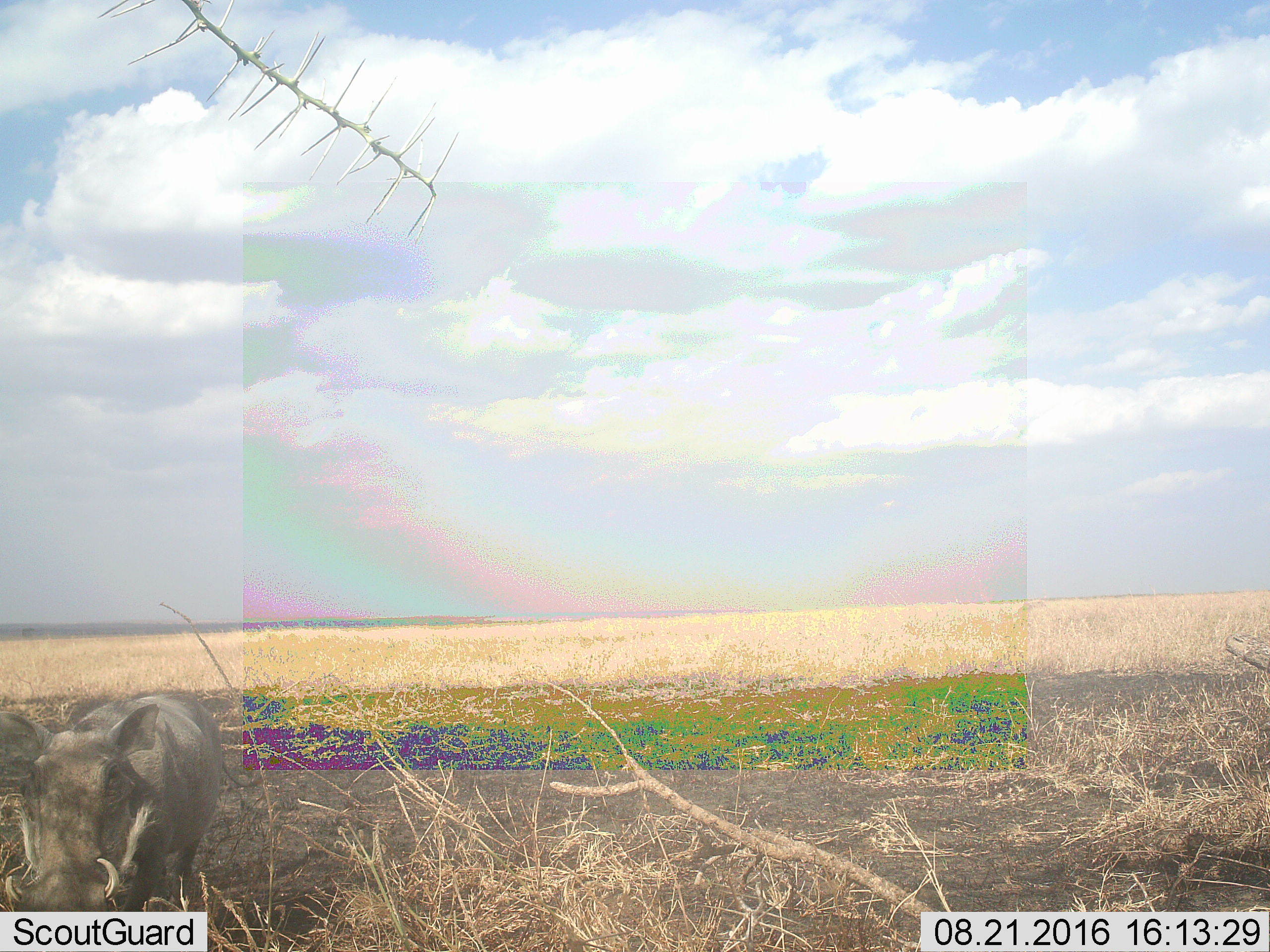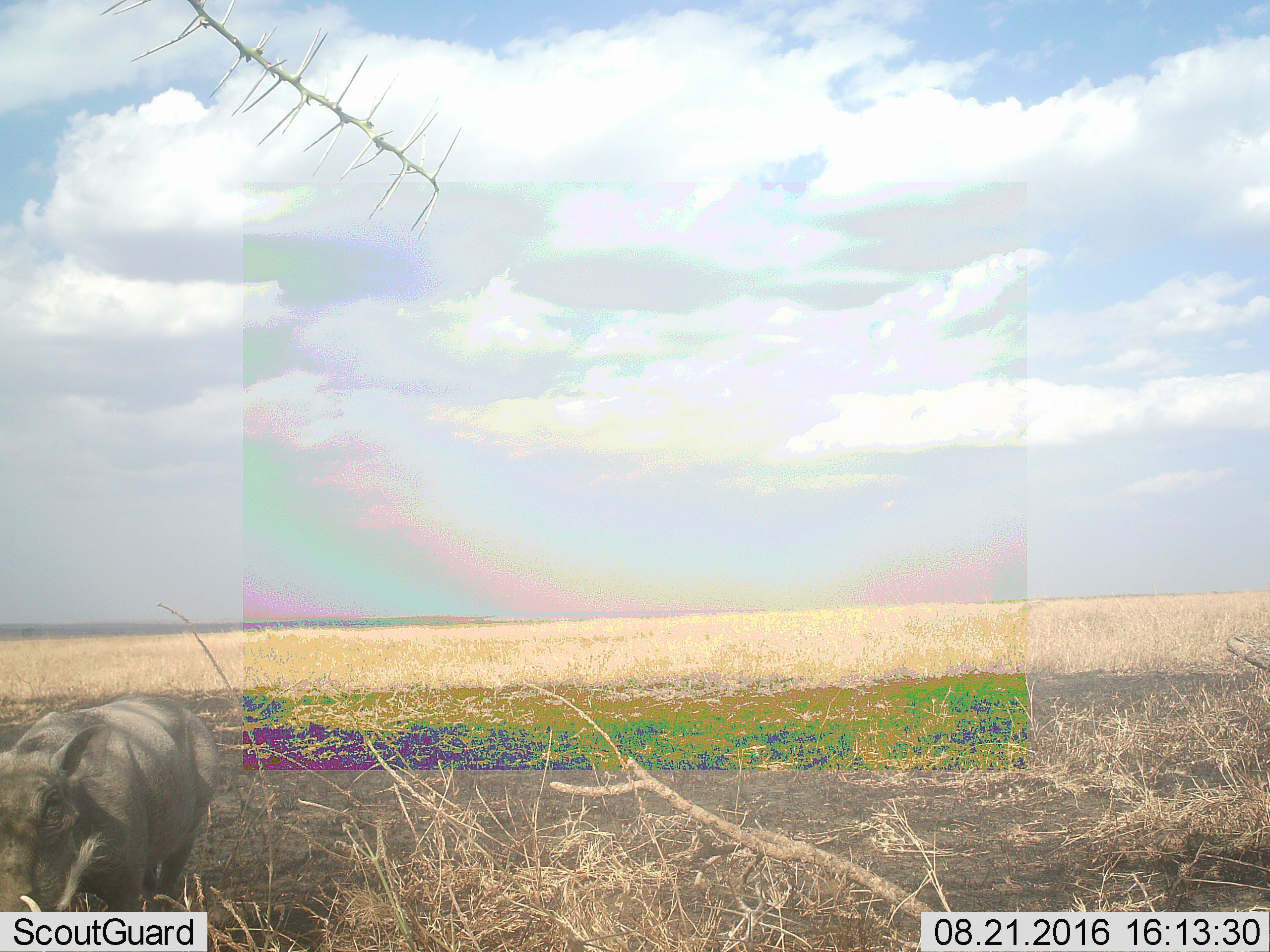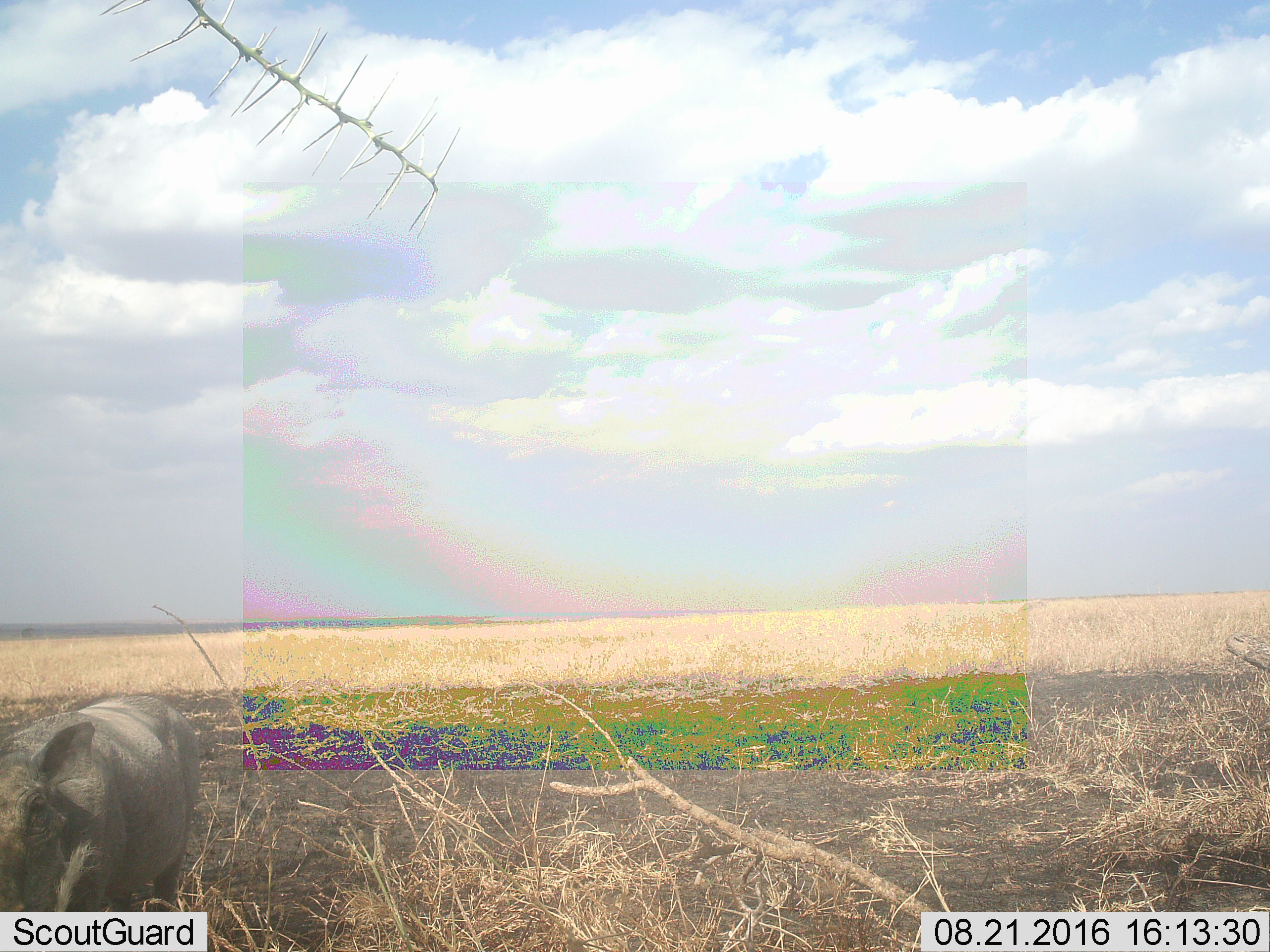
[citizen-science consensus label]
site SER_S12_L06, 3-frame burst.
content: unidentified animal